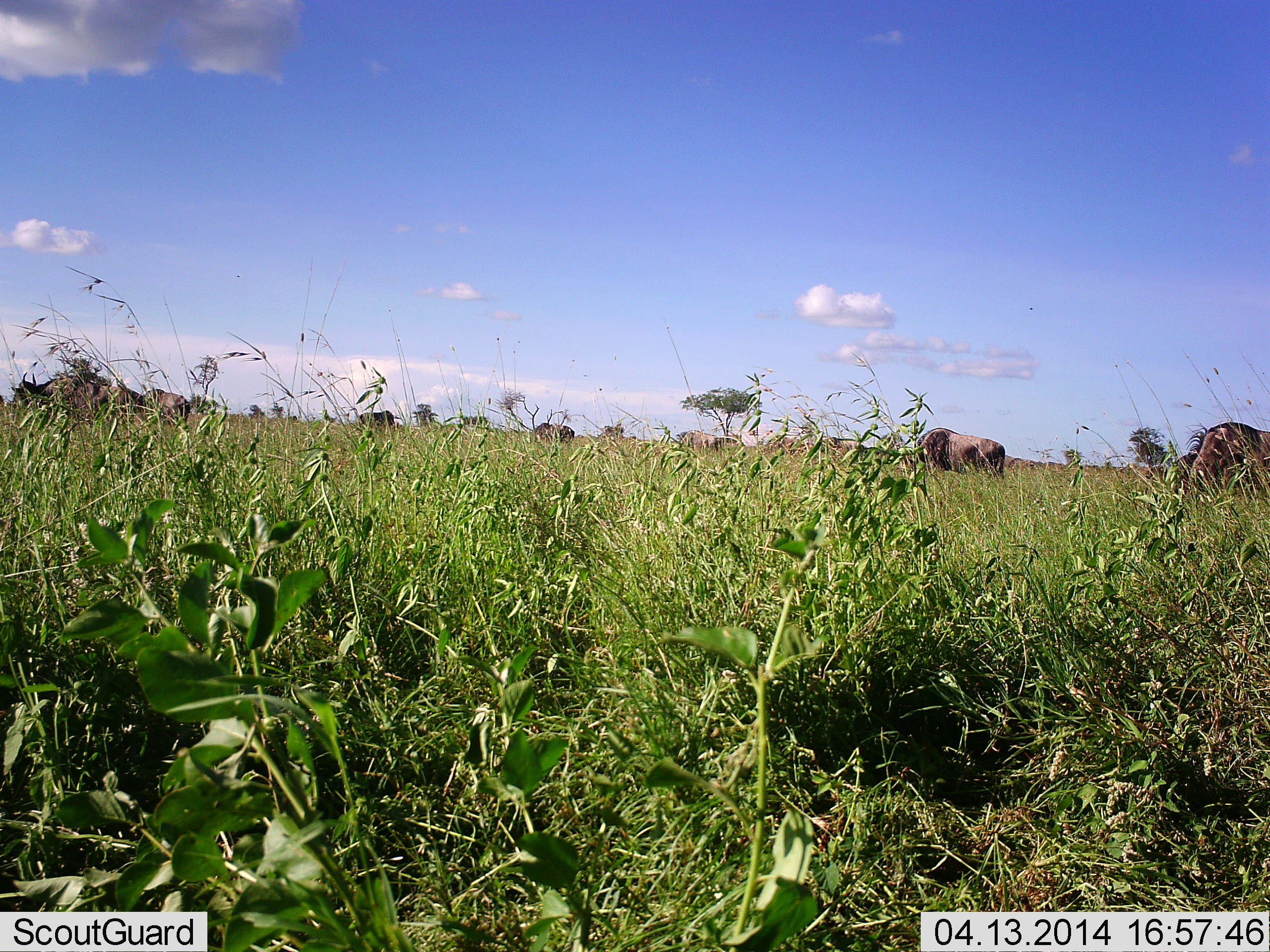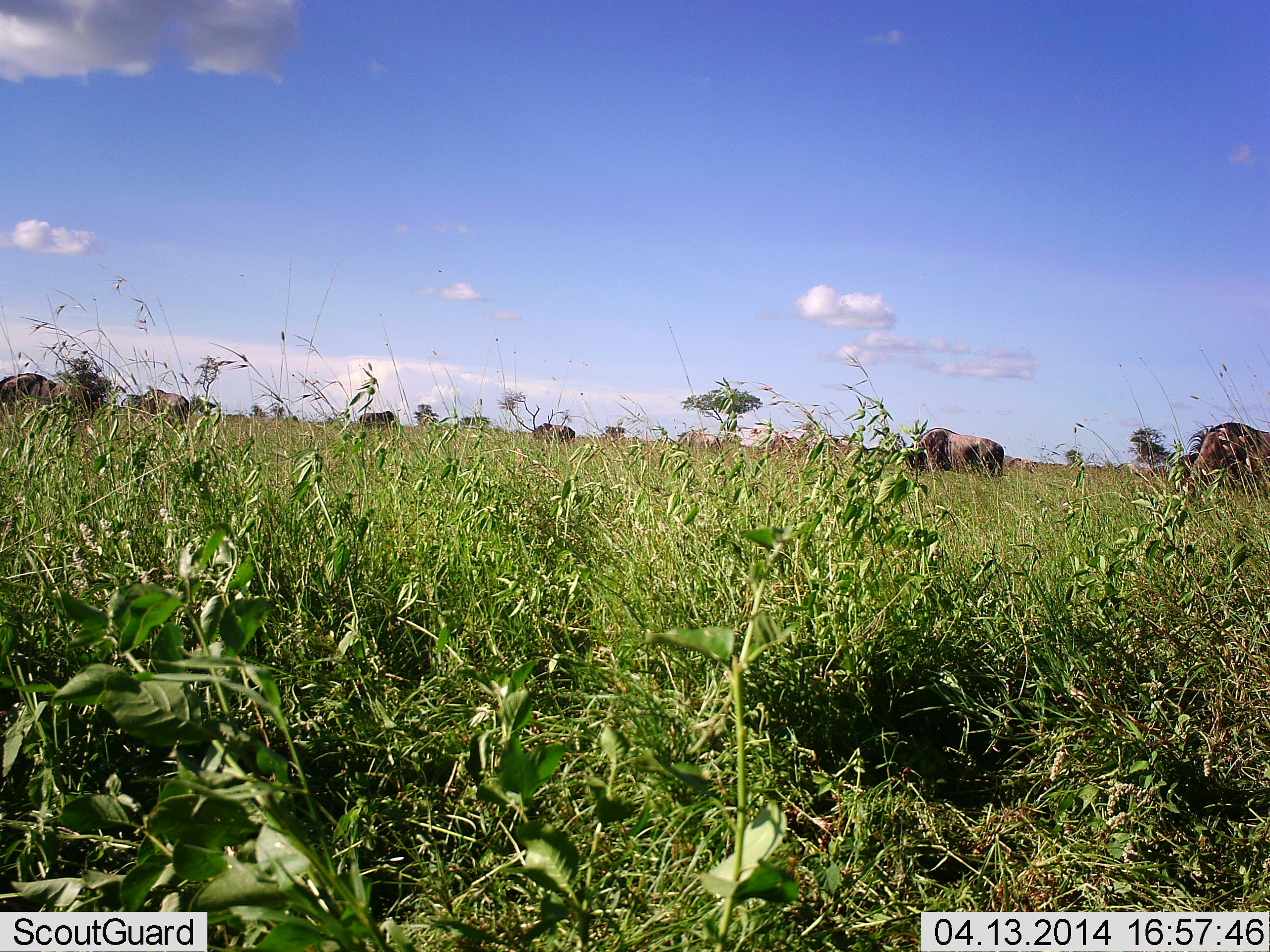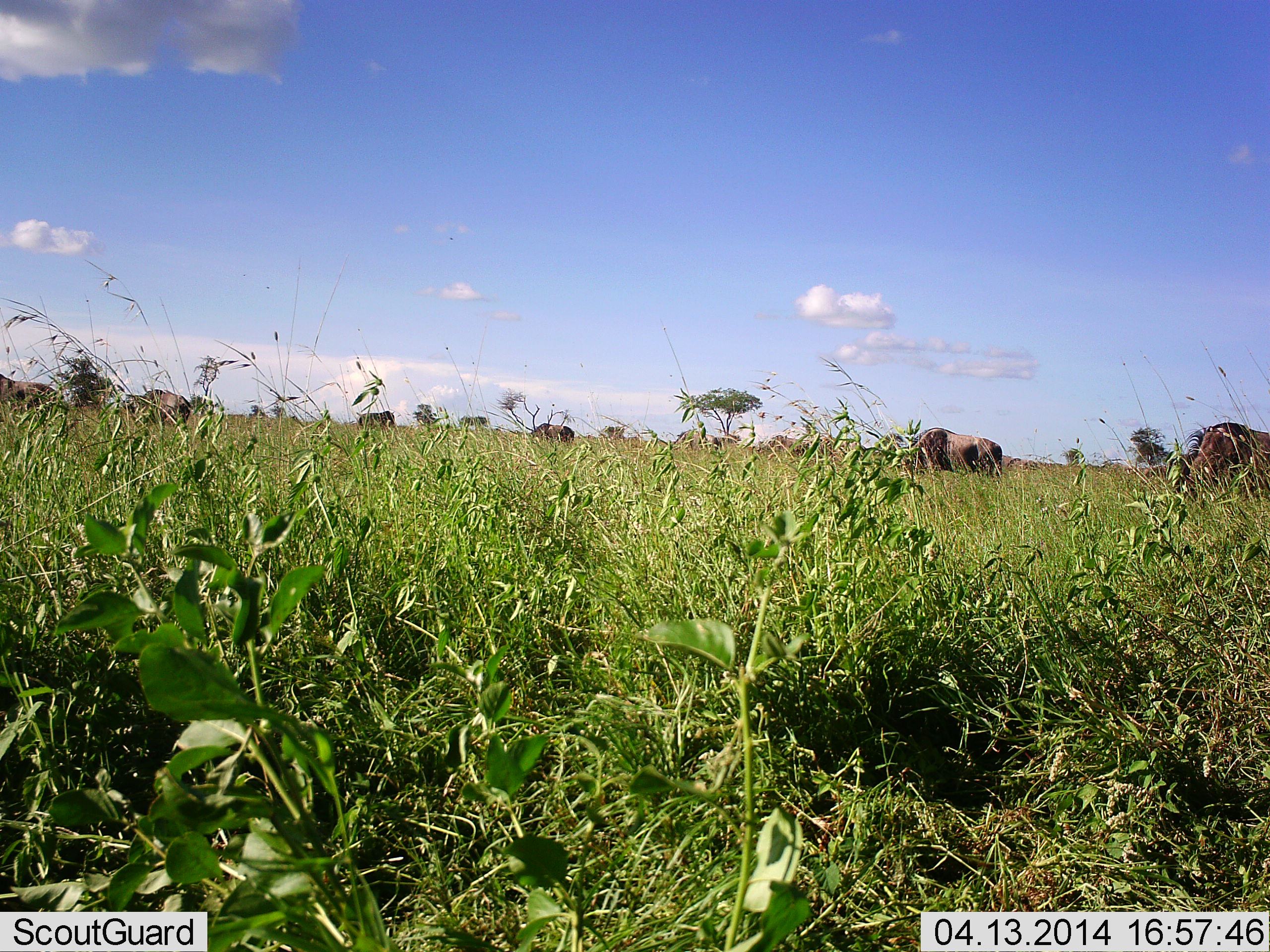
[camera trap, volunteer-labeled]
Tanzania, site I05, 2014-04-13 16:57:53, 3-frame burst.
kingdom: Animalia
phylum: Chordata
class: Mammalia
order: Artiodactyla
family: Bovidae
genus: Connochaetes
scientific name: Connochaetes taurinus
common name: blue wildebeest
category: wildebeest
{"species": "wildebeest (blue wildebeest) (Connochaetes taurinus)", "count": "8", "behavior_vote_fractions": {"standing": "50%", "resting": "0%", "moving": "20%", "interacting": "0%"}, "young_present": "0%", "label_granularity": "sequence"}